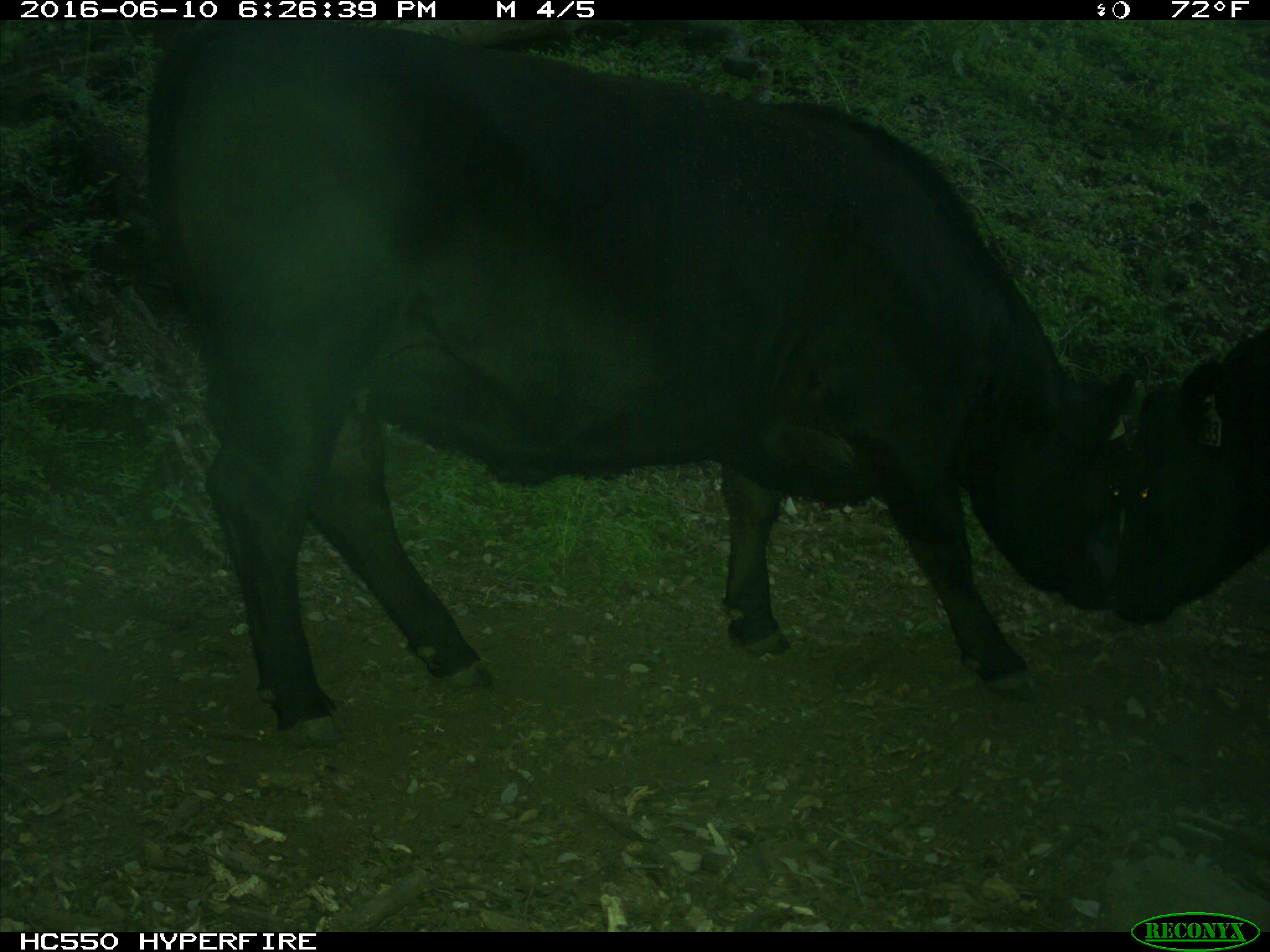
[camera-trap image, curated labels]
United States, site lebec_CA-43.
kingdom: Animalia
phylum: Chordata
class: Mammalia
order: Artiodactyla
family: Bovidae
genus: Bos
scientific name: Bos taurus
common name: domestic cow